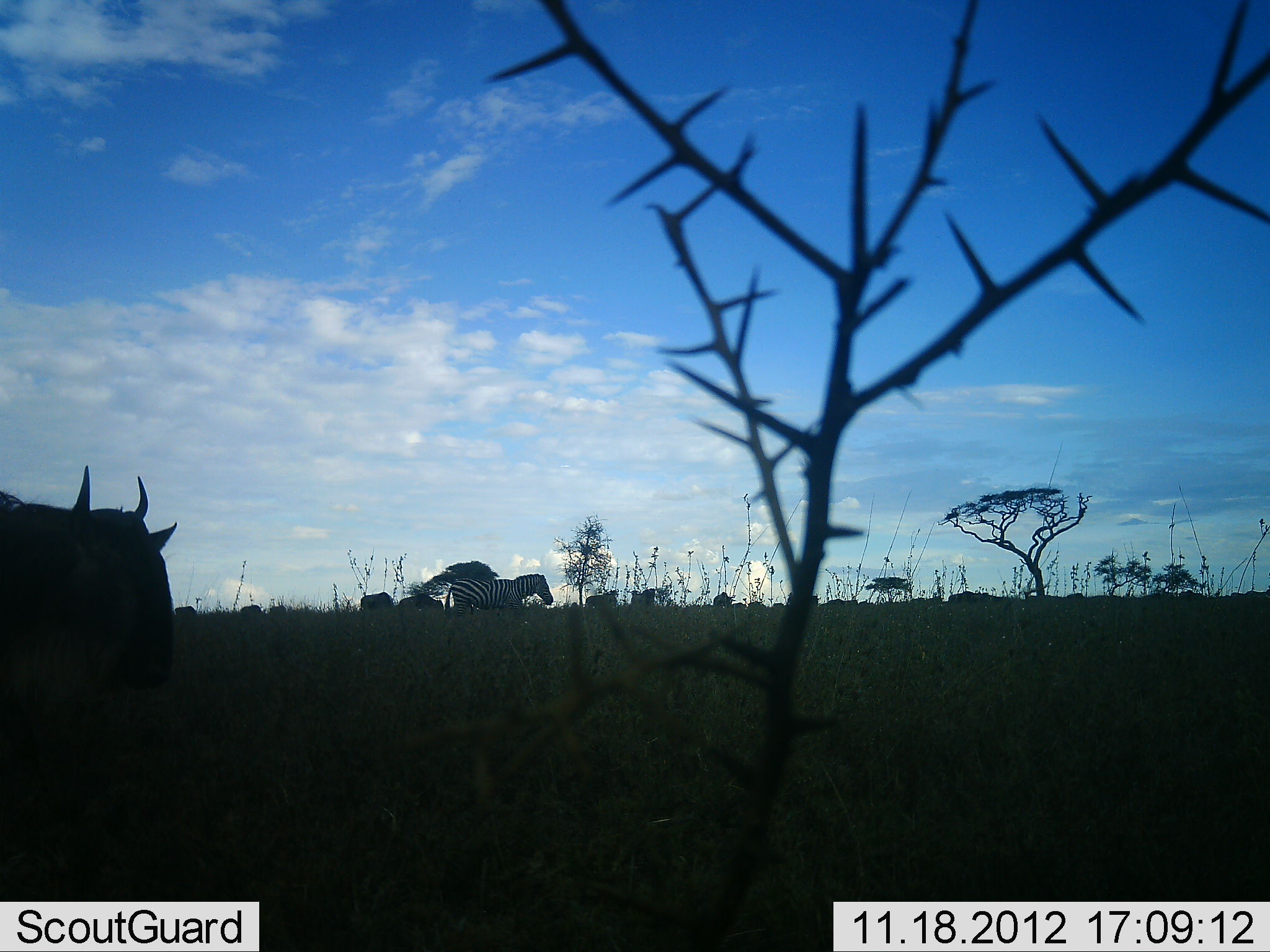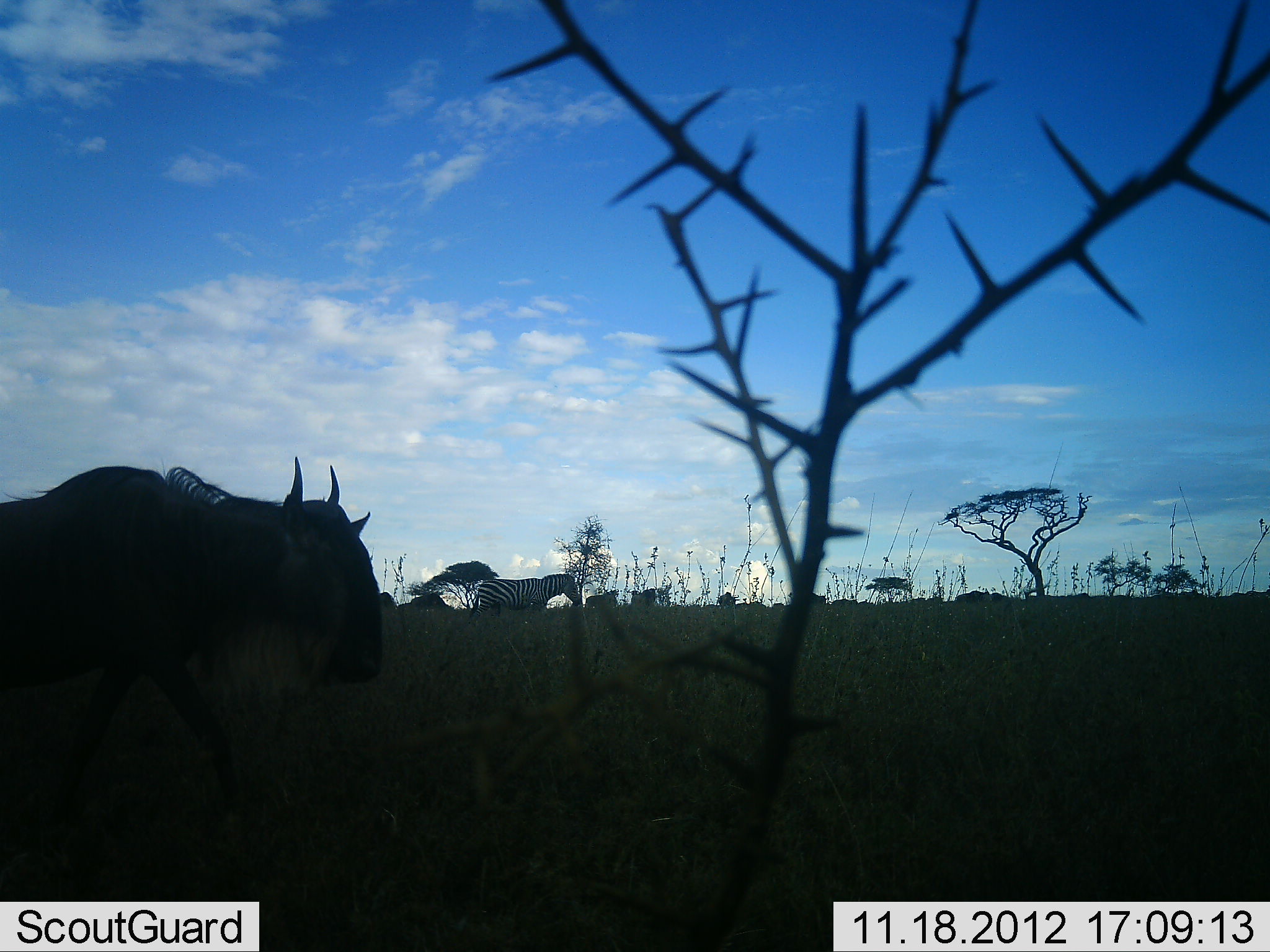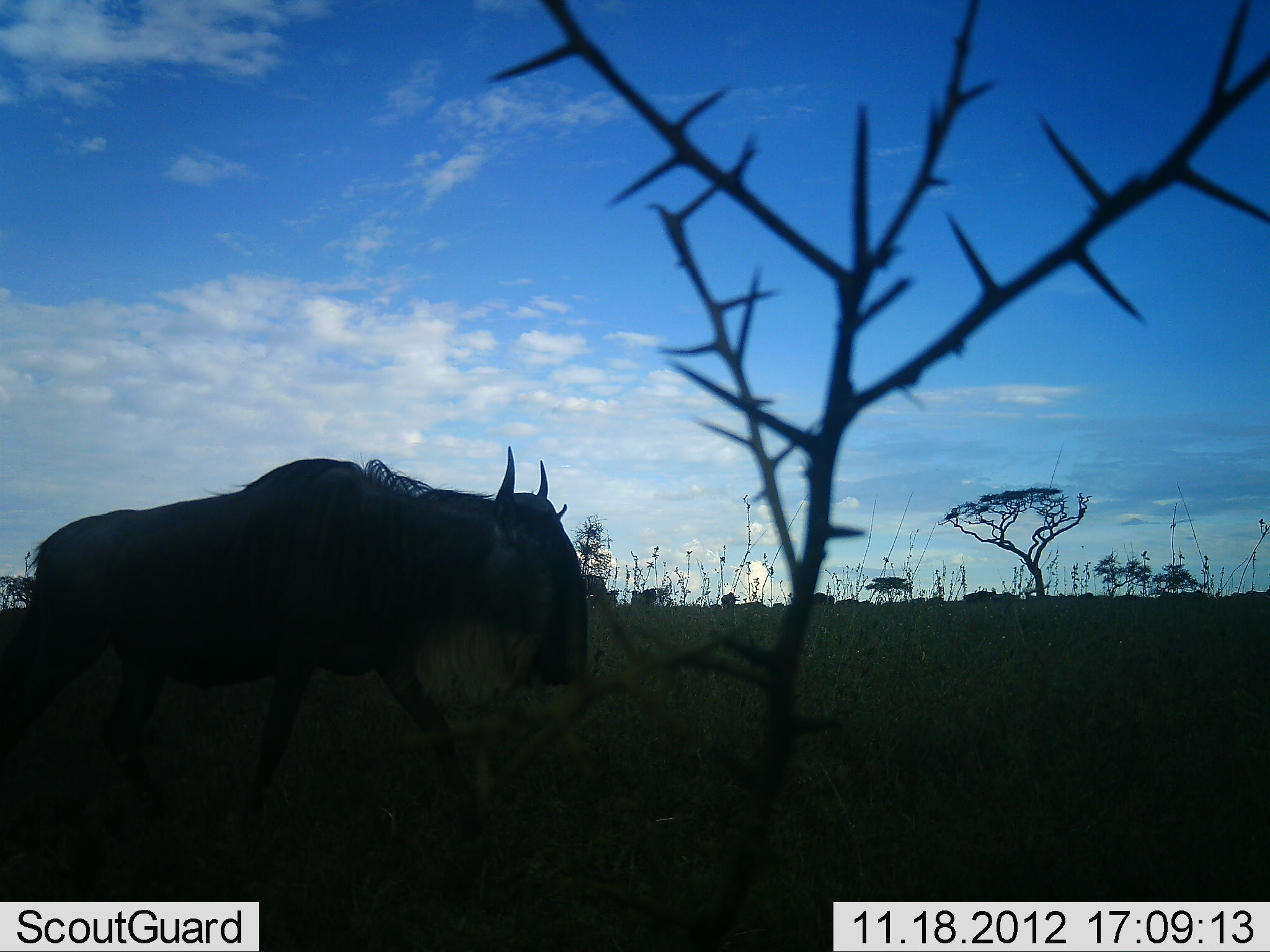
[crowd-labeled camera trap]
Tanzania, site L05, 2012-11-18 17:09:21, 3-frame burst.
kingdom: Animalia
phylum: Chordata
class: Mammalia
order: Artiodactyla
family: Bovidae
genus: Connochaetes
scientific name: Connochaetes taurinus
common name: blue wildebeest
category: wildebeest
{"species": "wildebeest (blue wildebeest) (Connochaetes taurinus)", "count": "6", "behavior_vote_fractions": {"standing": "20%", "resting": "0%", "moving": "90%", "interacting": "0%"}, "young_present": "0%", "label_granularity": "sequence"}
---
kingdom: Animalia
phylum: Chordata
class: Mammalia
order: Perissodactyla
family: Equidae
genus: Equus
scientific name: Equus quagga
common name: plains zebra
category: zebra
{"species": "zebra (plains zebra) (Equus quagga)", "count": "1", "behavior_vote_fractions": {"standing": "0%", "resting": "0%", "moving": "100%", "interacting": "0%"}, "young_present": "0%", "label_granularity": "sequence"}